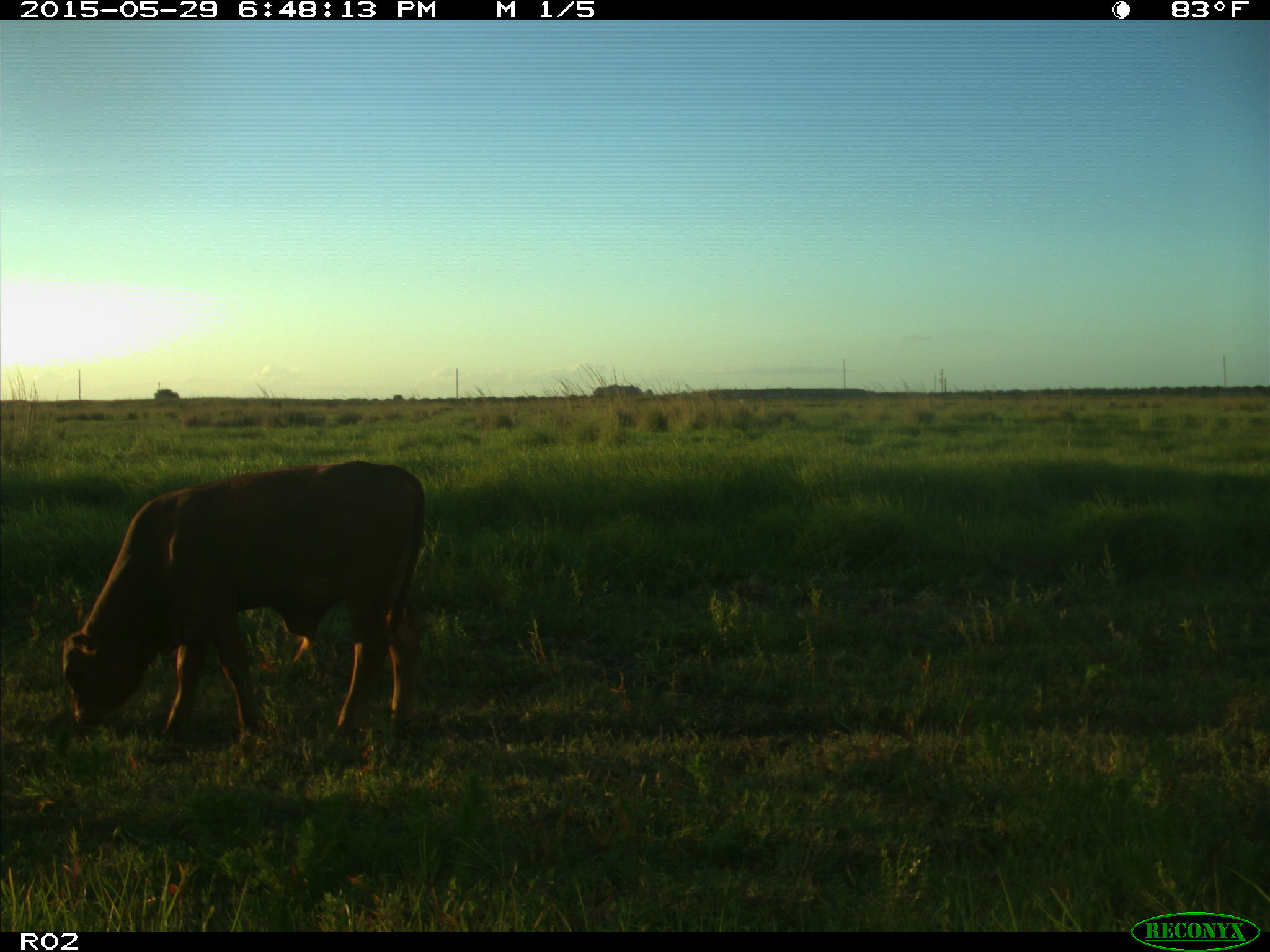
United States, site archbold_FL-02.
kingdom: Animalia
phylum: Chordata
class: Mammalia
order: Artiodactyla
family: Bovidae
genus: Bos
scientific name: Bos taurus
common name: domestic cow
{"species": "Bos taurus (domestic cow)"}